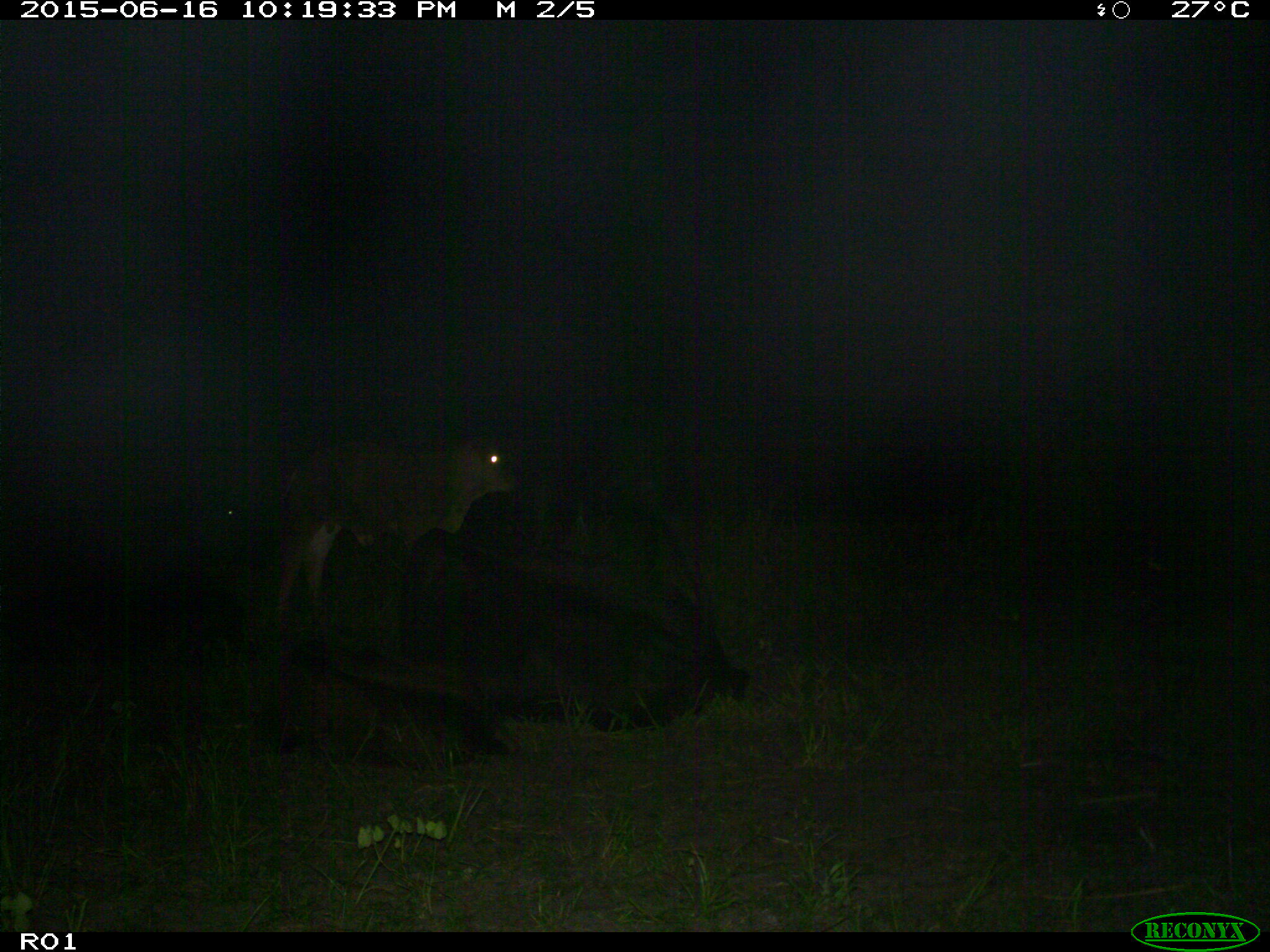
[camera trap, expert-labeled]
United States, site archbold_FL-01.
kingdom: Animalia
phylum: Chordata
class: Mammalia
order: Artiodactyla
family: Bovidae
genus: Bos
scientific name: Bos taurus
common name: domestic cow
Bos taurus (domestic cow).